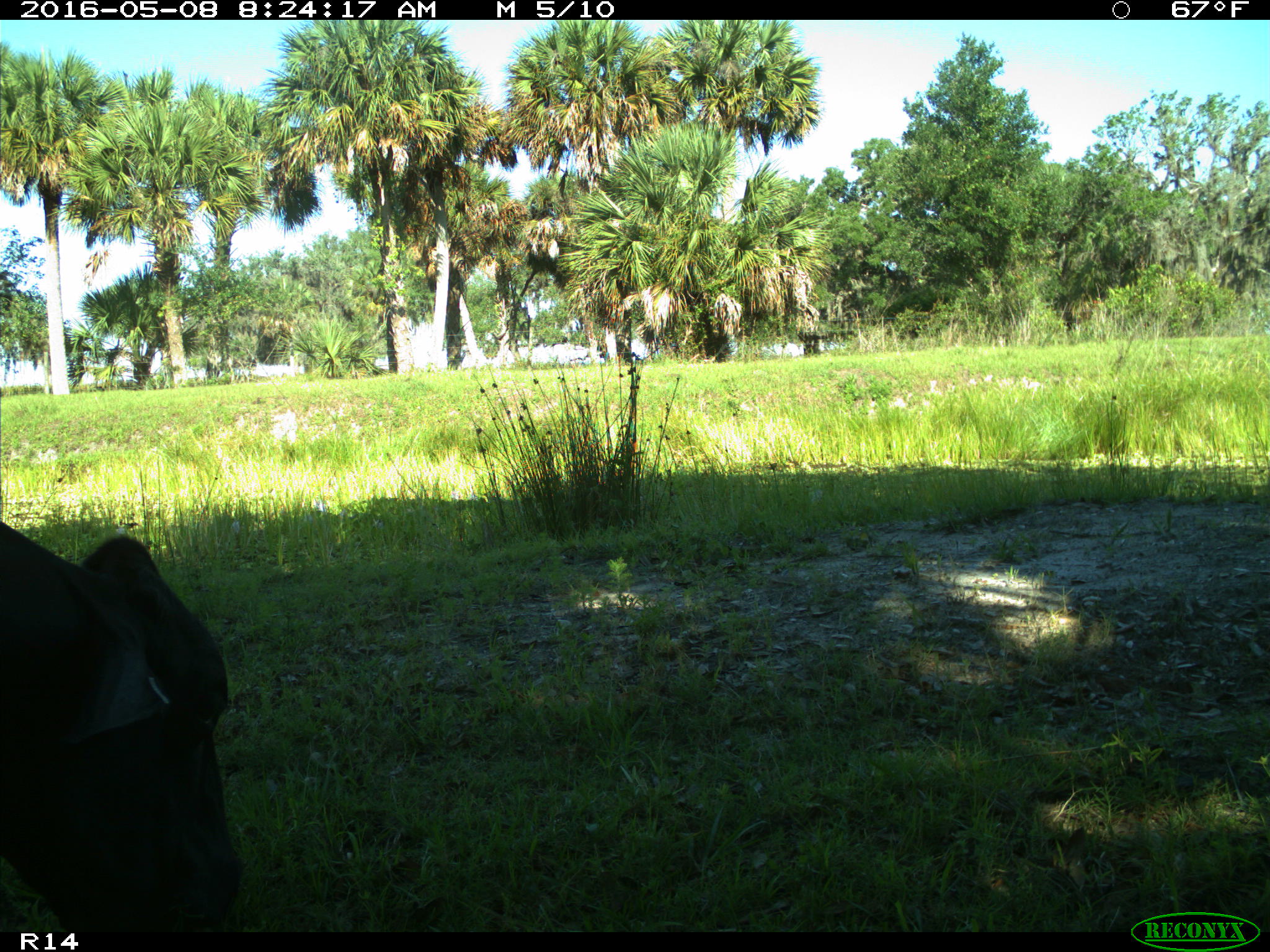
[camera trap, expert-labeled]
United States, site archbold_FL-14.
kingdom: Animalia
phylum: Chordata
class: Mammalia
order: Artiodactyla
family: Bovidae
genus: Bos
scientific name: Bos taurus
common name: domestic cow